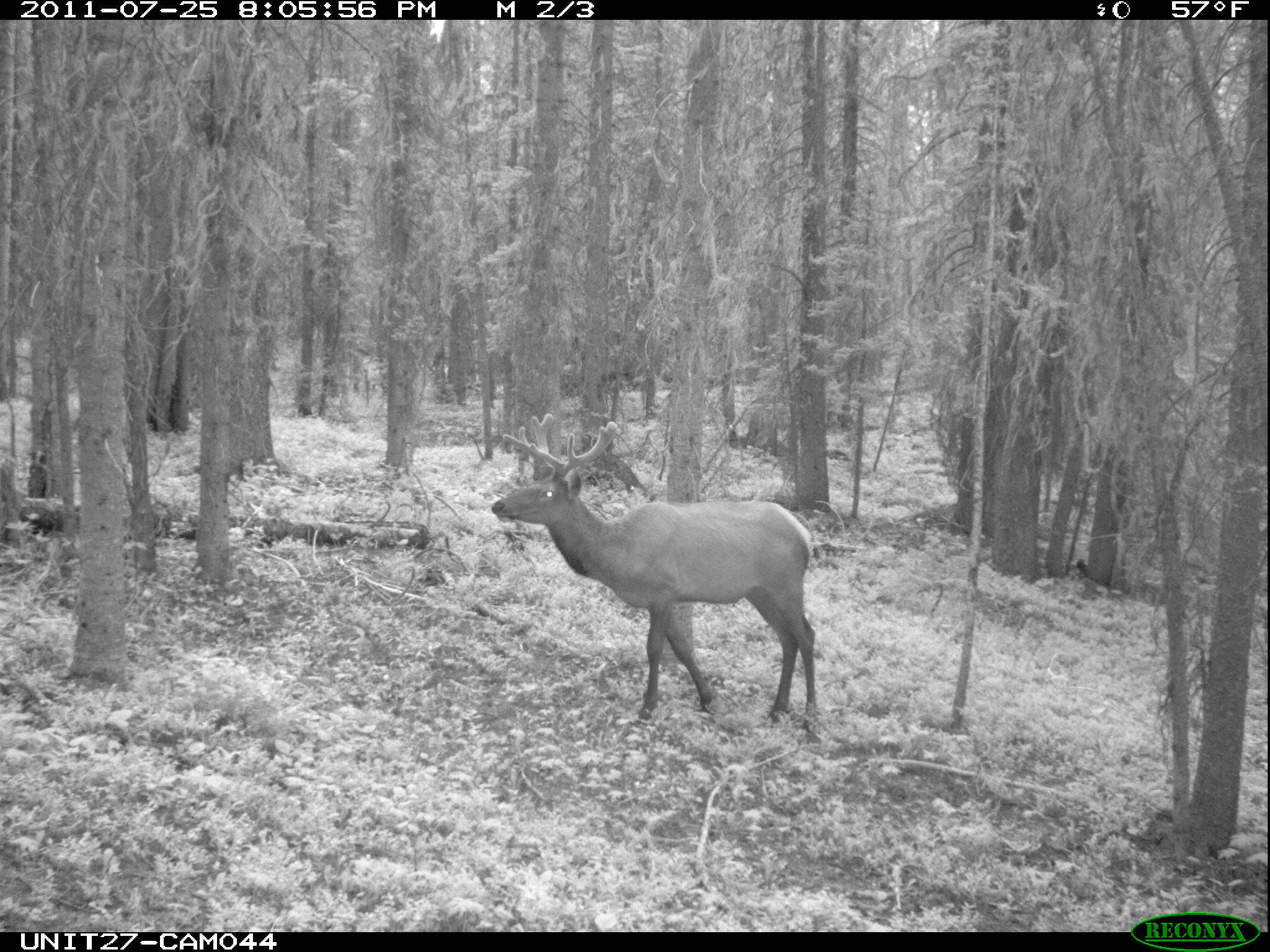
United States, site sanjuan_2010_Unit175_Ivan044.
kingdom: Animalia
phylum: Chordata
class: Mammalia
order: Artiodactyla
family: Cervidae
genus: Cervus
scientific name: Cervus elaphus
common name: red deer